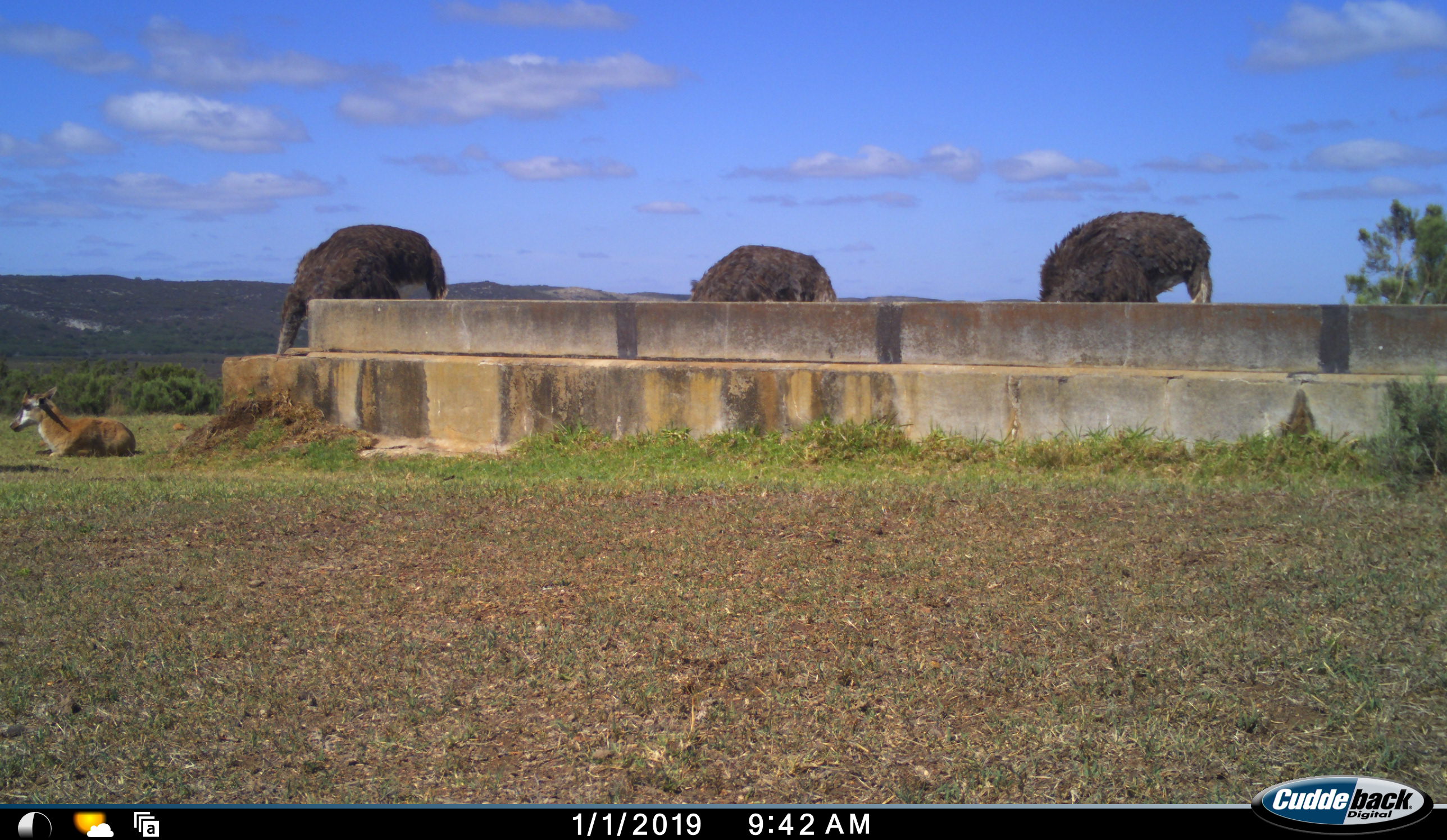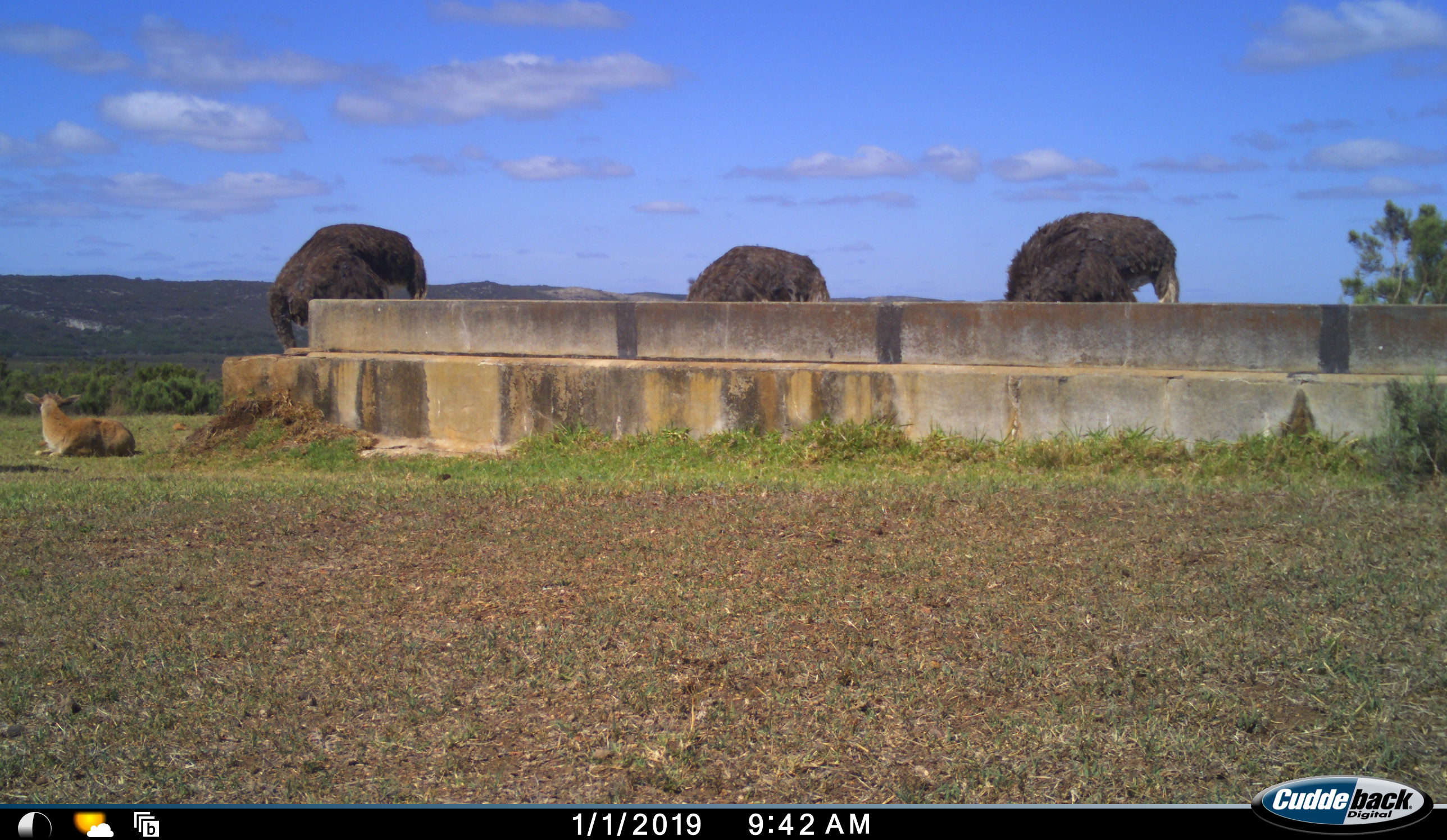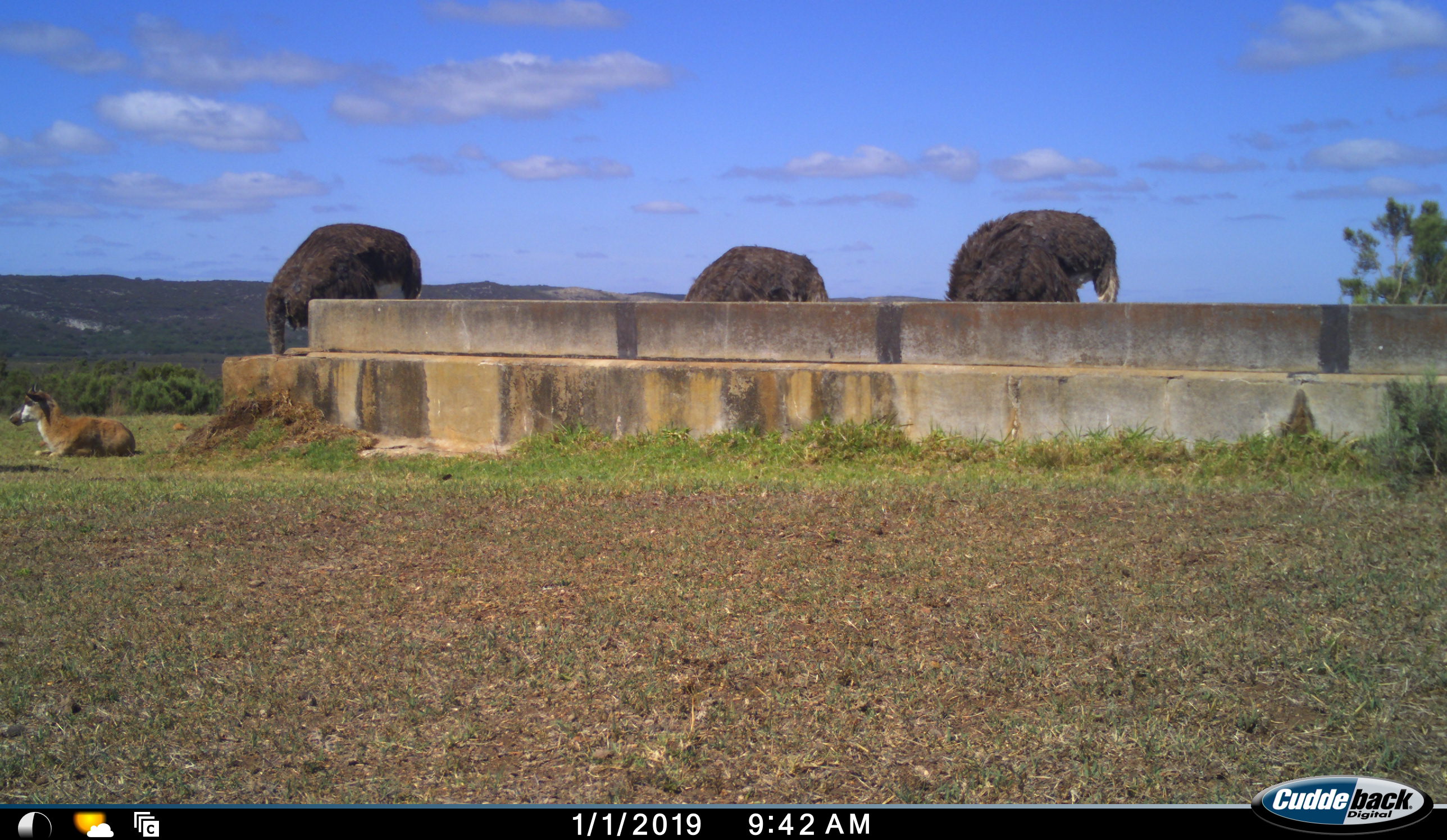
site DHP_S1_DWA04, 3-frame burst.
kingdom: Animalia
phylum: Chordata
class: Mammalia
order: Artiodactyla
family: Bovidae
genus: Damaliscus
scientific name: Damaliscus pygargus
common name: bontebok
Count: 1.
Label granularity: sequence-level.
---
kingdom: Animalia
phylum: Chordata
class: Aves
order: Struthioniformes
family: Struthionidae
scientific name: Struthionidae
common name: ostrich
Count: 3.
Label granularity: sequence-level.